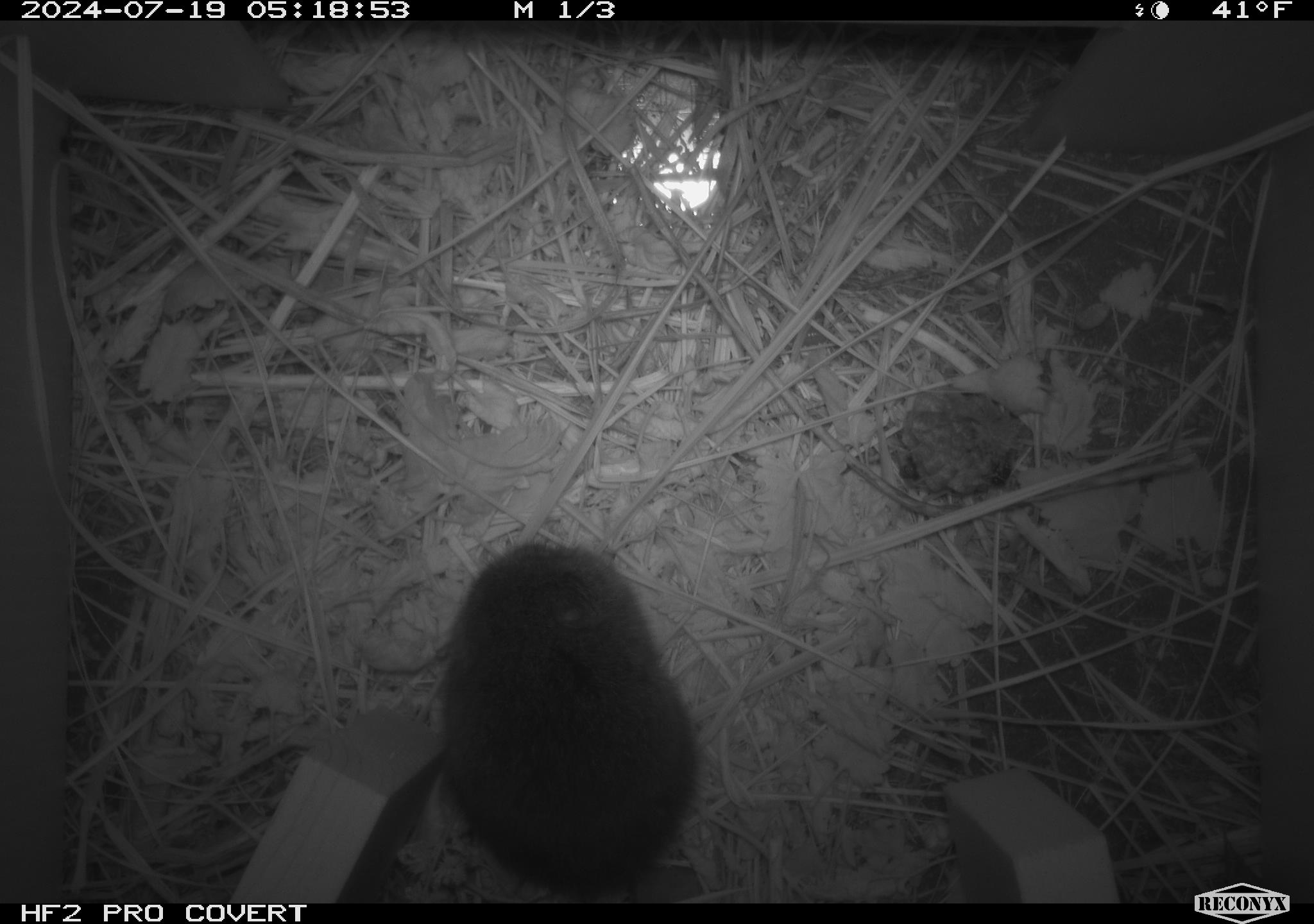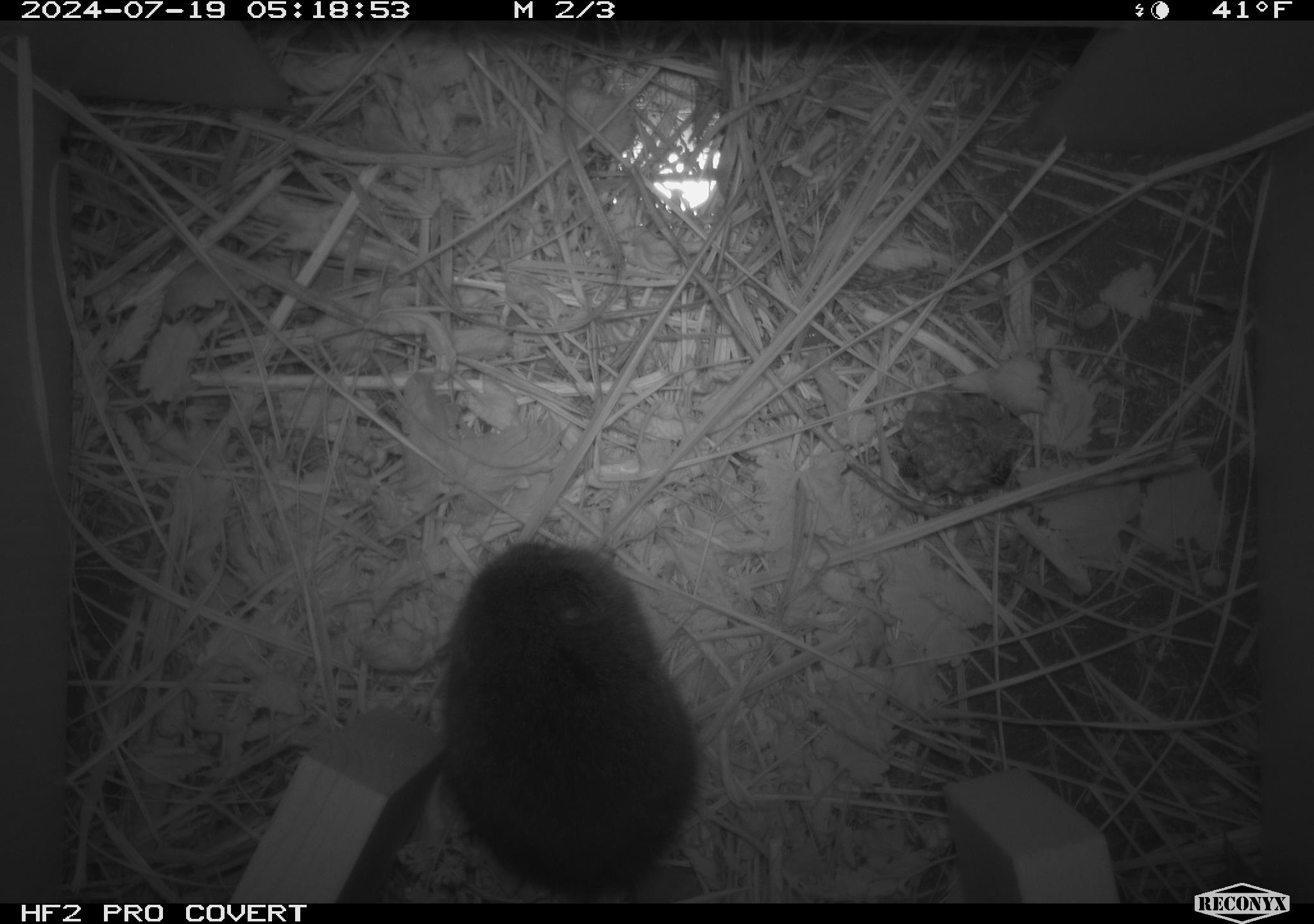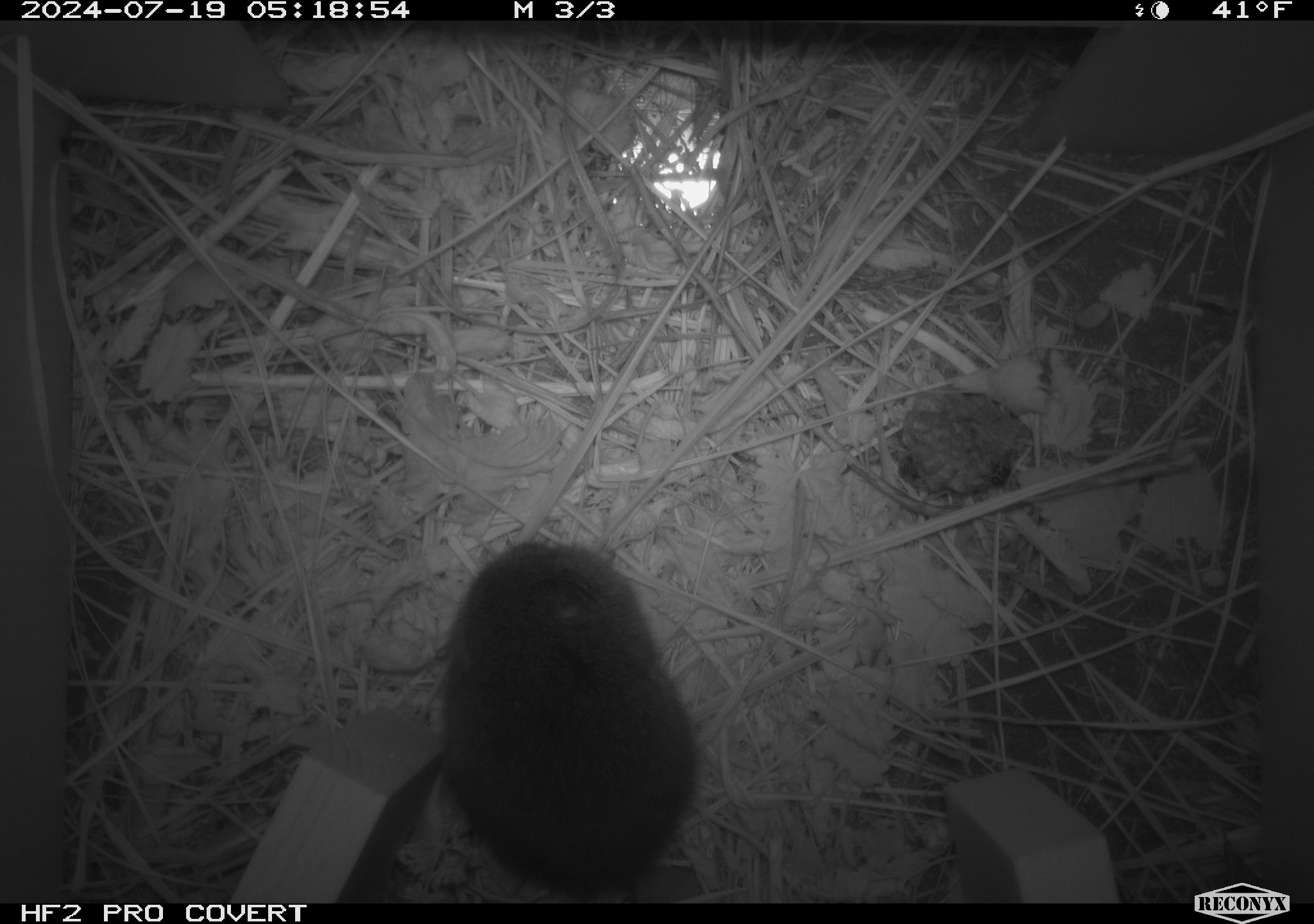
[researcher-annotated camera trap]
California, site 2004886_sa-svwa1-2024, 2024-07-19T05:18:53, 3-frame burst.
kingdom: Animalia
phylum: Arthropoda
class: Insecta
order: Hymenoptera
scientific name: Hymenoptera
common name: ants, bees, wasps, and sawflies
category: hymenoptera order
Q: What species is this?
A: Hymenoptera order (ants, bees, wasps, and sawflies) (Hymenoptera).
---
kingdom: Animalia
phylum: Chordata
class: Mammalia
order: Rodentia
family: Cricetidae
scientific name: Arvicolinae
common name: voles, lemmings, and muskrats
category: arvicolinae subfamily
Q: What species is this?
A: Arvicolinae subfamily (voles, lemmings, and muskrats) (Arvicolinae).